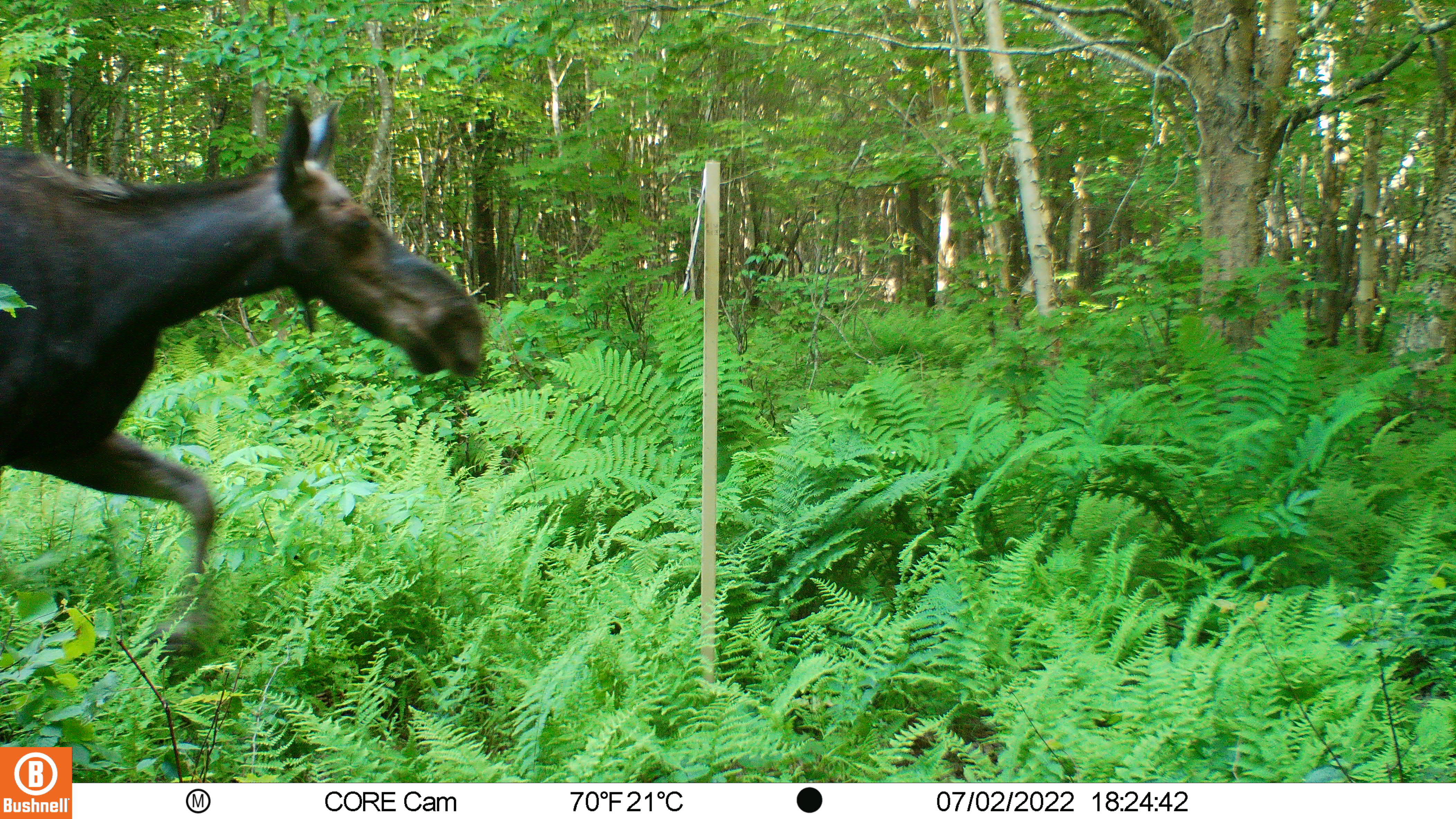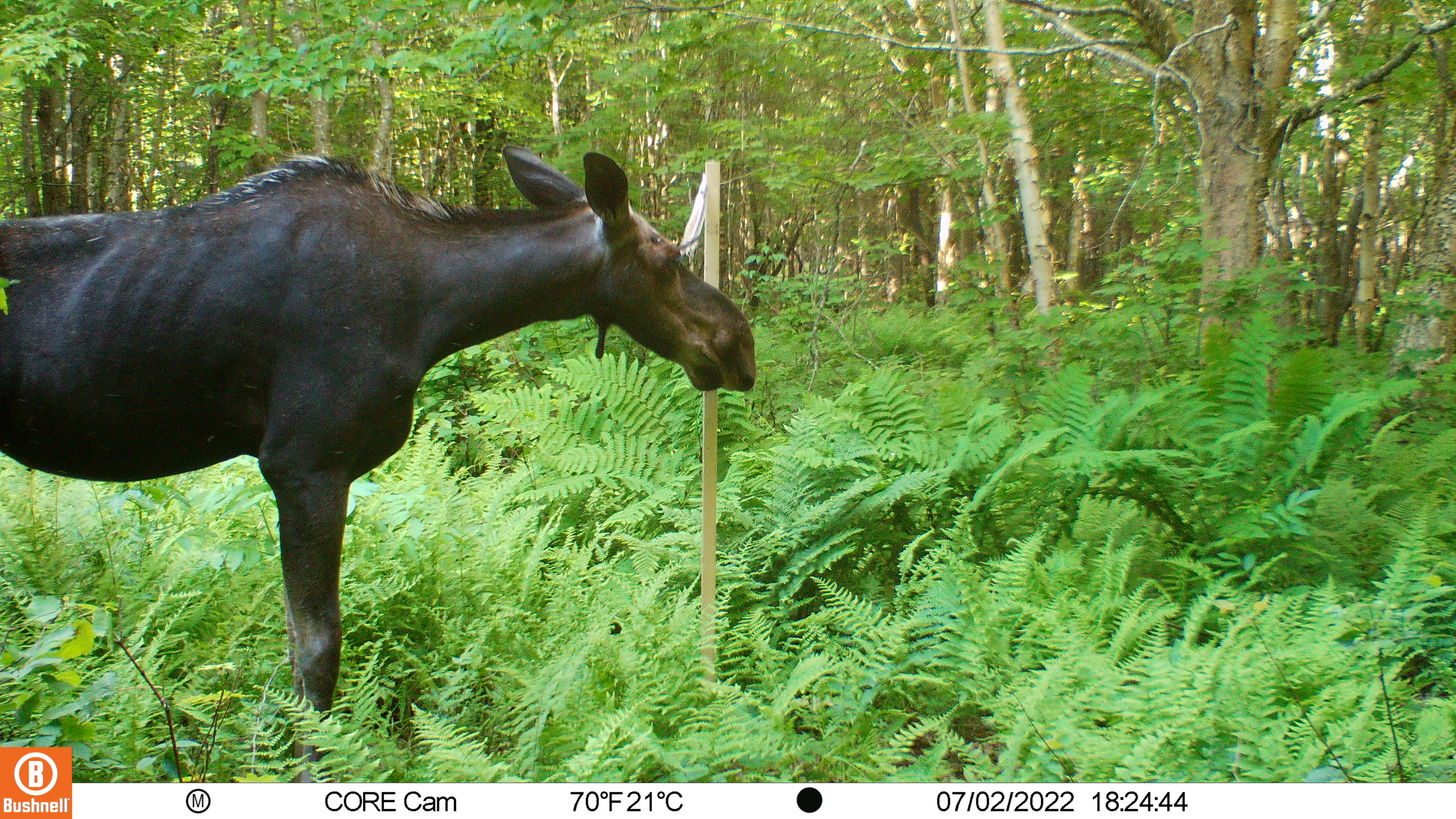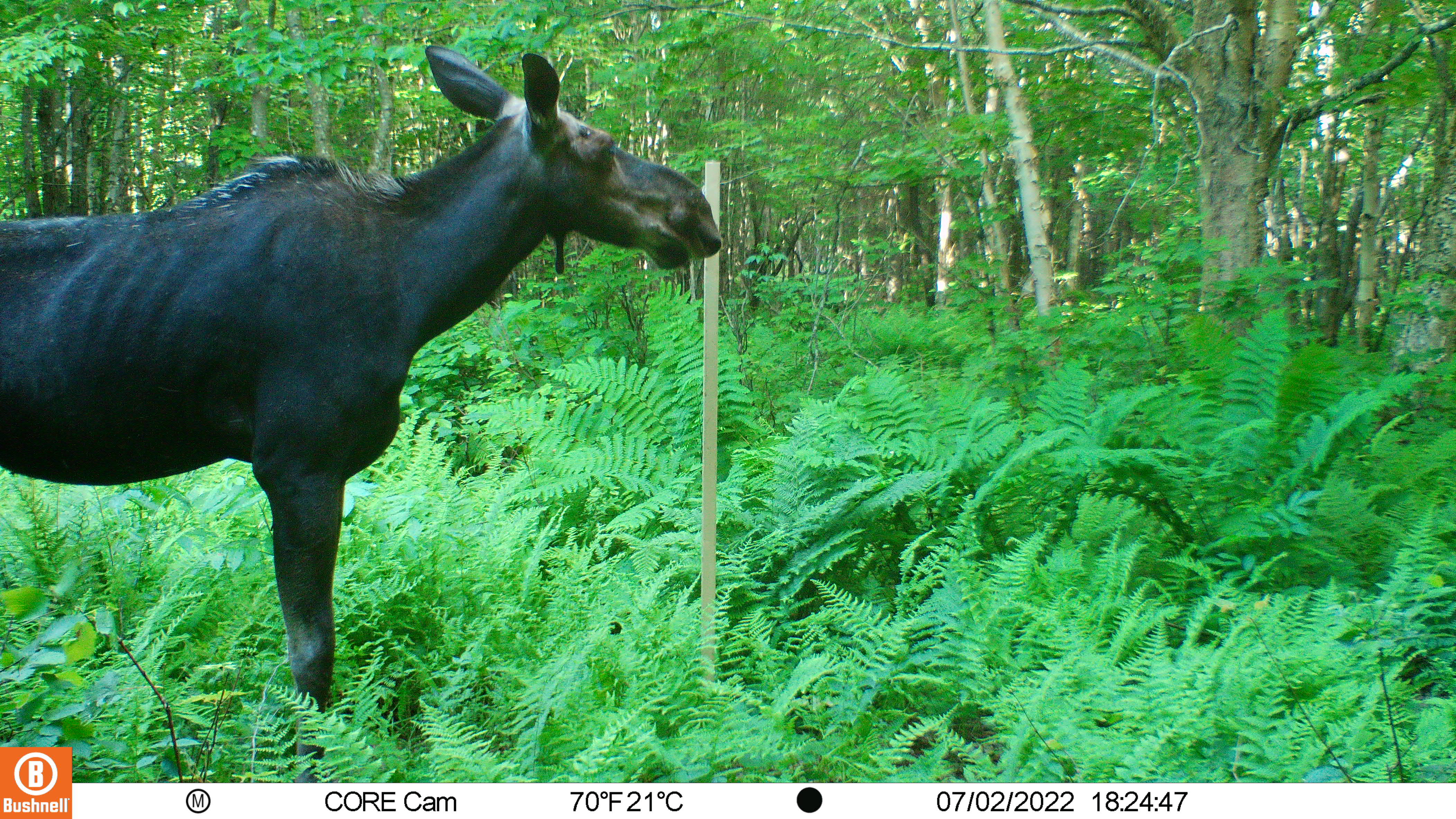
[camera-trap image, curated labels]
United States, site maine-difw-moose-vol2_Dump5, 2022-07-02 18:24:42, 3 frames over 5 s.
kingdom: Animalia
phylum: Chordata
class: Mammalia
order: Artiodactyla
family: Cervidae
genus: Alces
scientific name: Alces alces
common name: moose